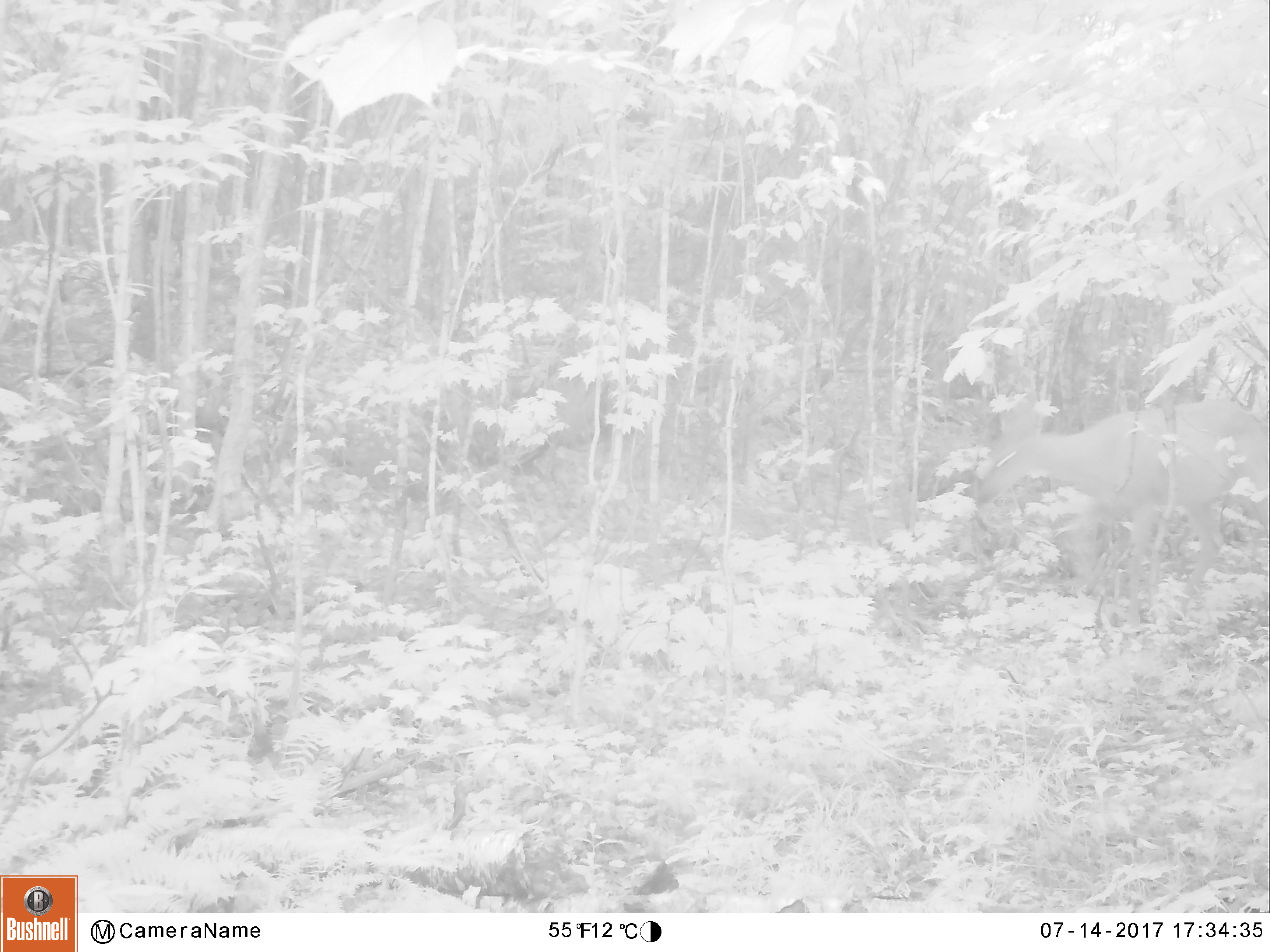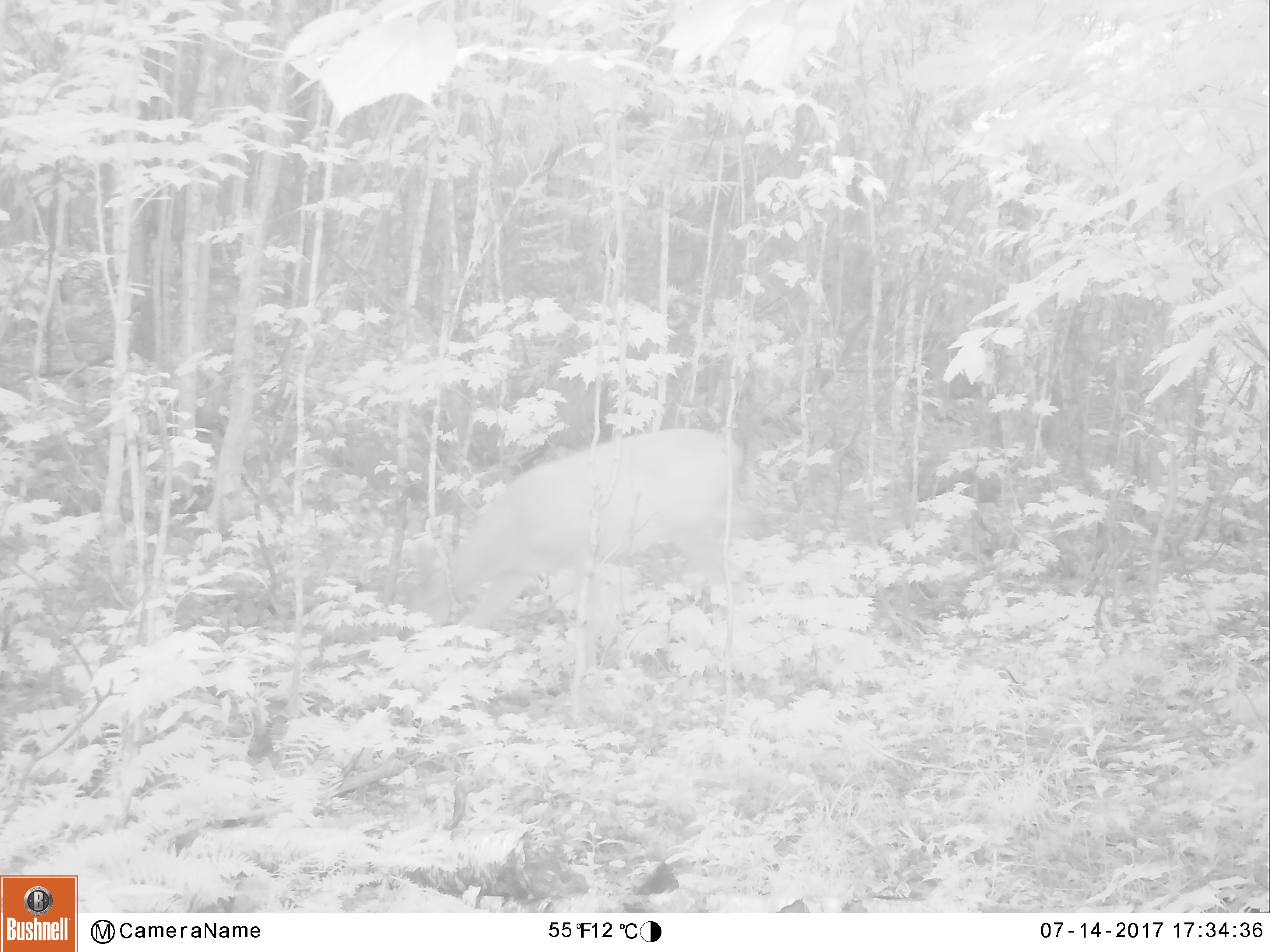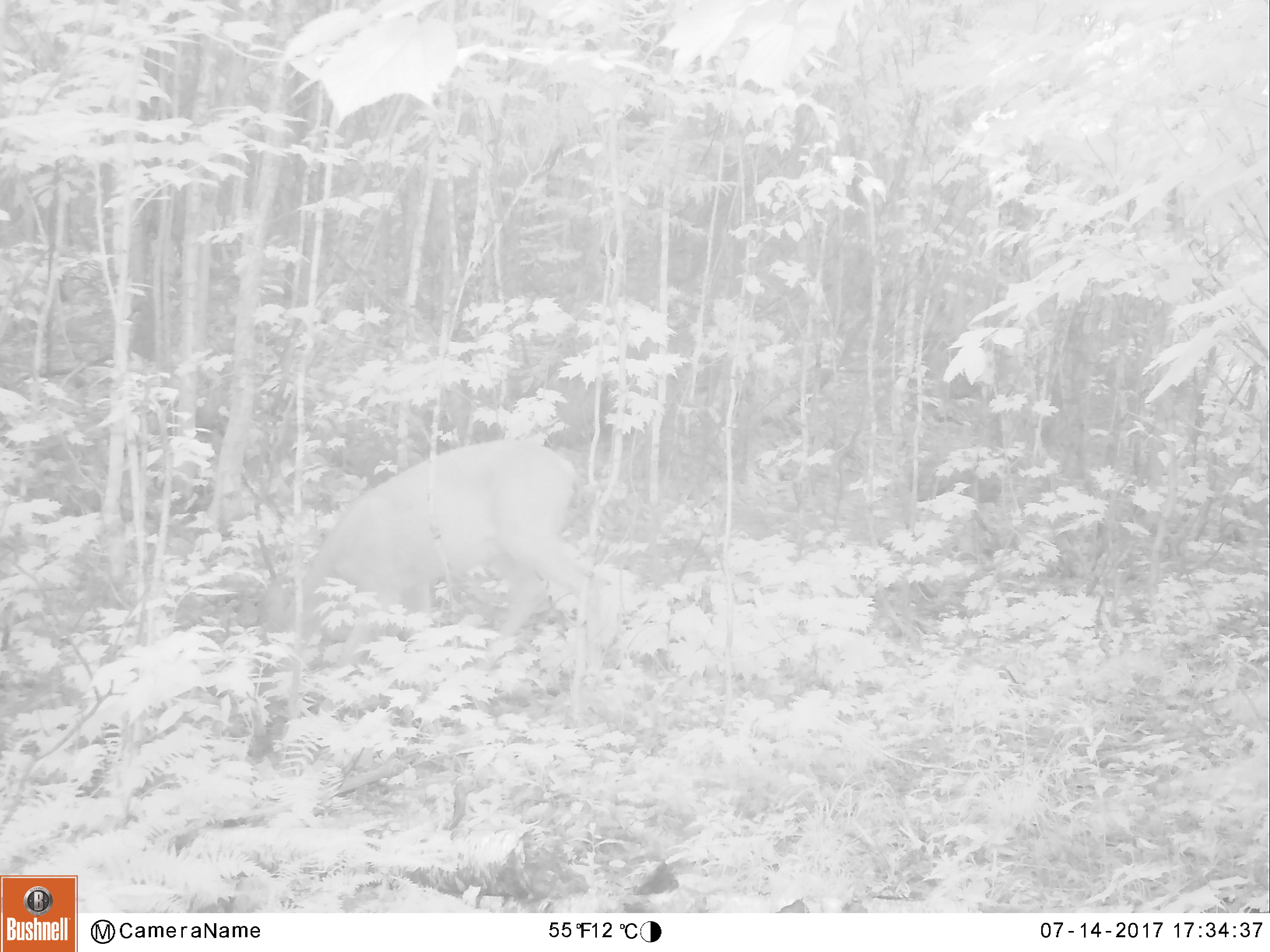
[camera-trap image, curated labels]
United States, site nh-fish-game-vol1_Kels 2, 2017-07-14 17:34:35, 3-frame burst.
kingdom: Animalia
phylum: Chordata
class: Mammalia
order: Artiodactyla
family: Cervidae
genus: Odocoileus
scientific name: Odocoileus virginianus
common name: white-tailed deer